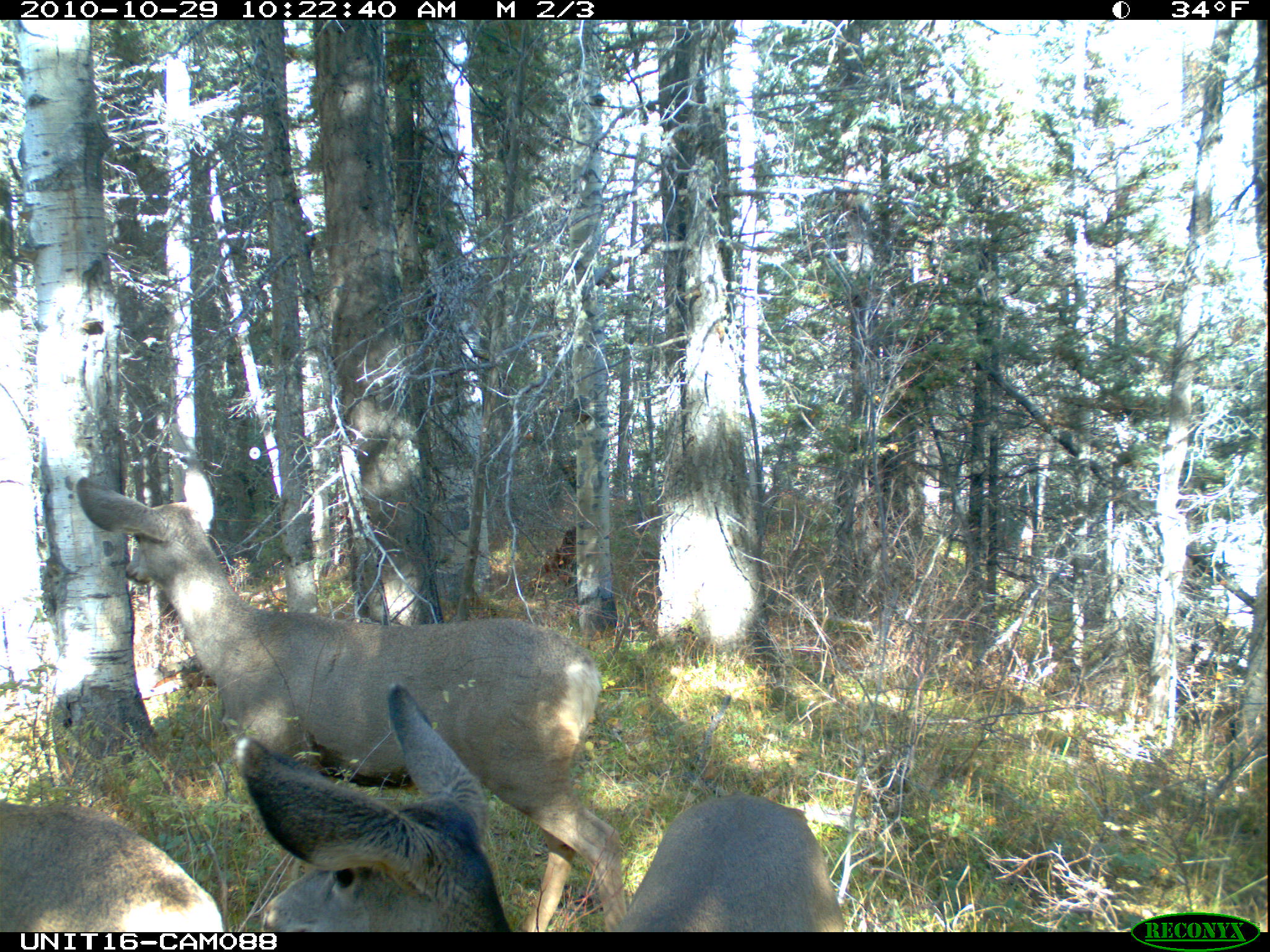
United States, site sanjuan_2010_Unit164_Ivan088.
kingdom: Animalia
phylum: Chordata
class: Mammalia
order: Artiodactyla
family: Cervidae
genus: Odocoileus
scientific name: Odocoileus hemionus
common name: mule deer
Odocoileus hemionus (mule deer).